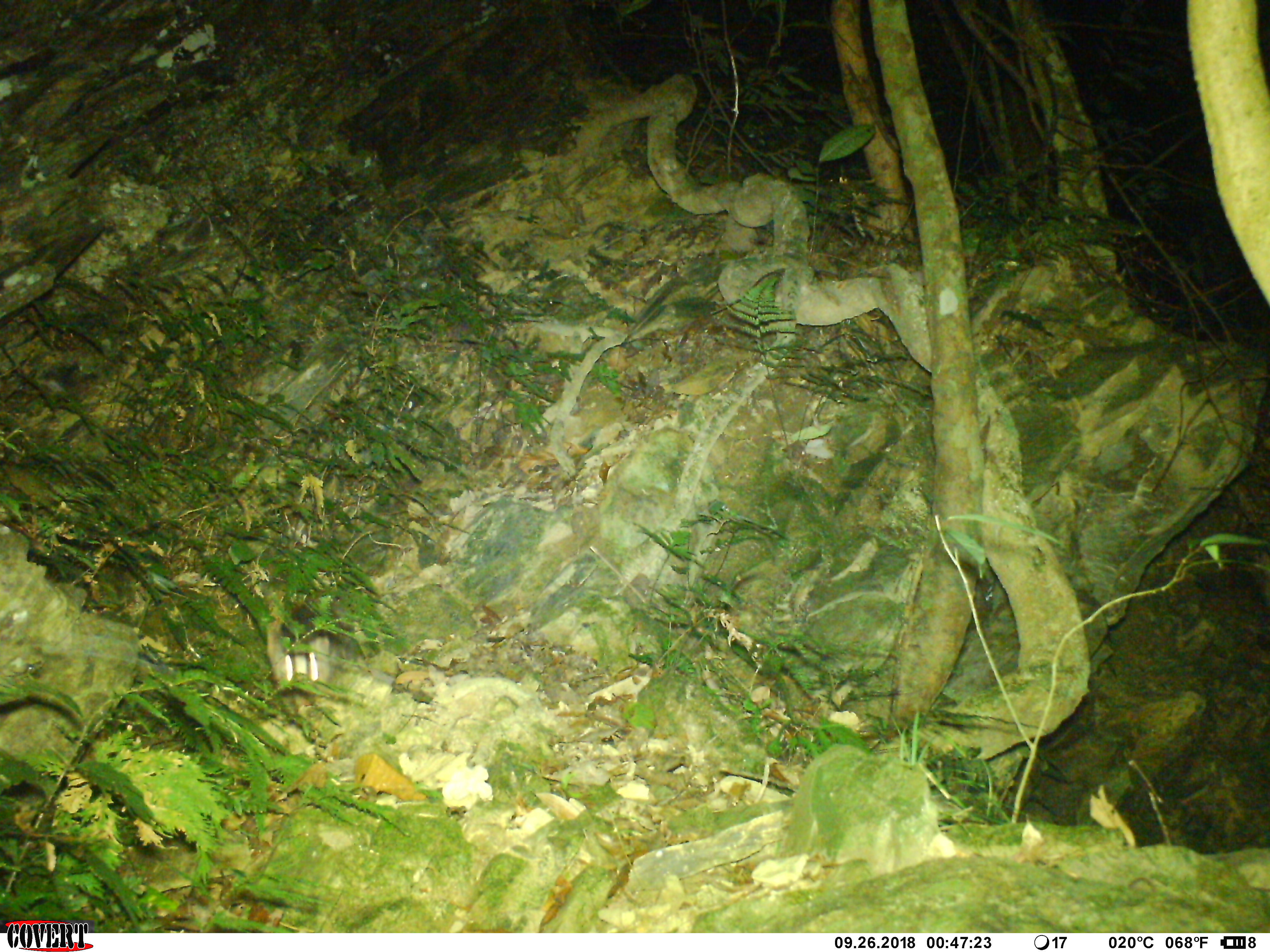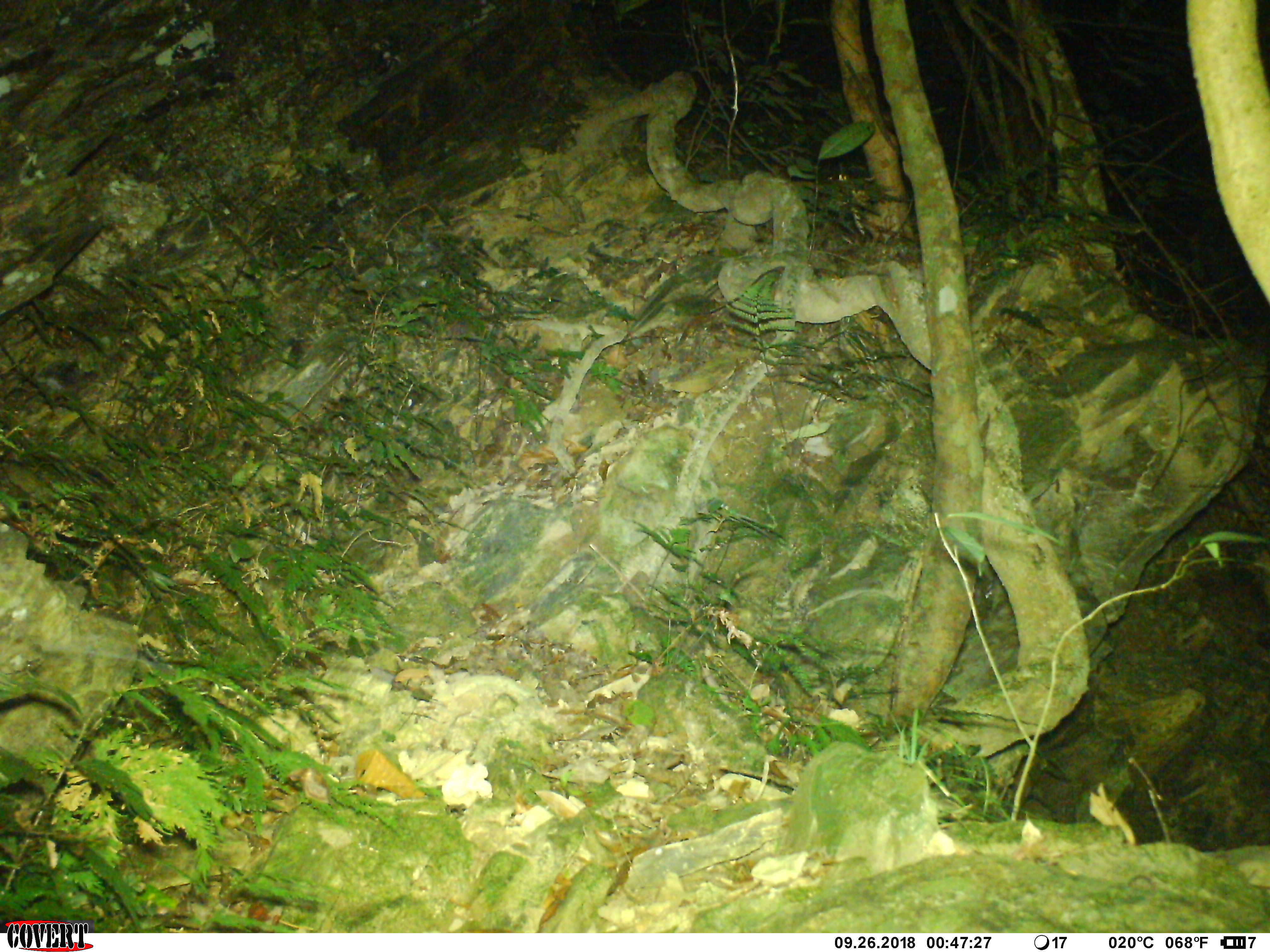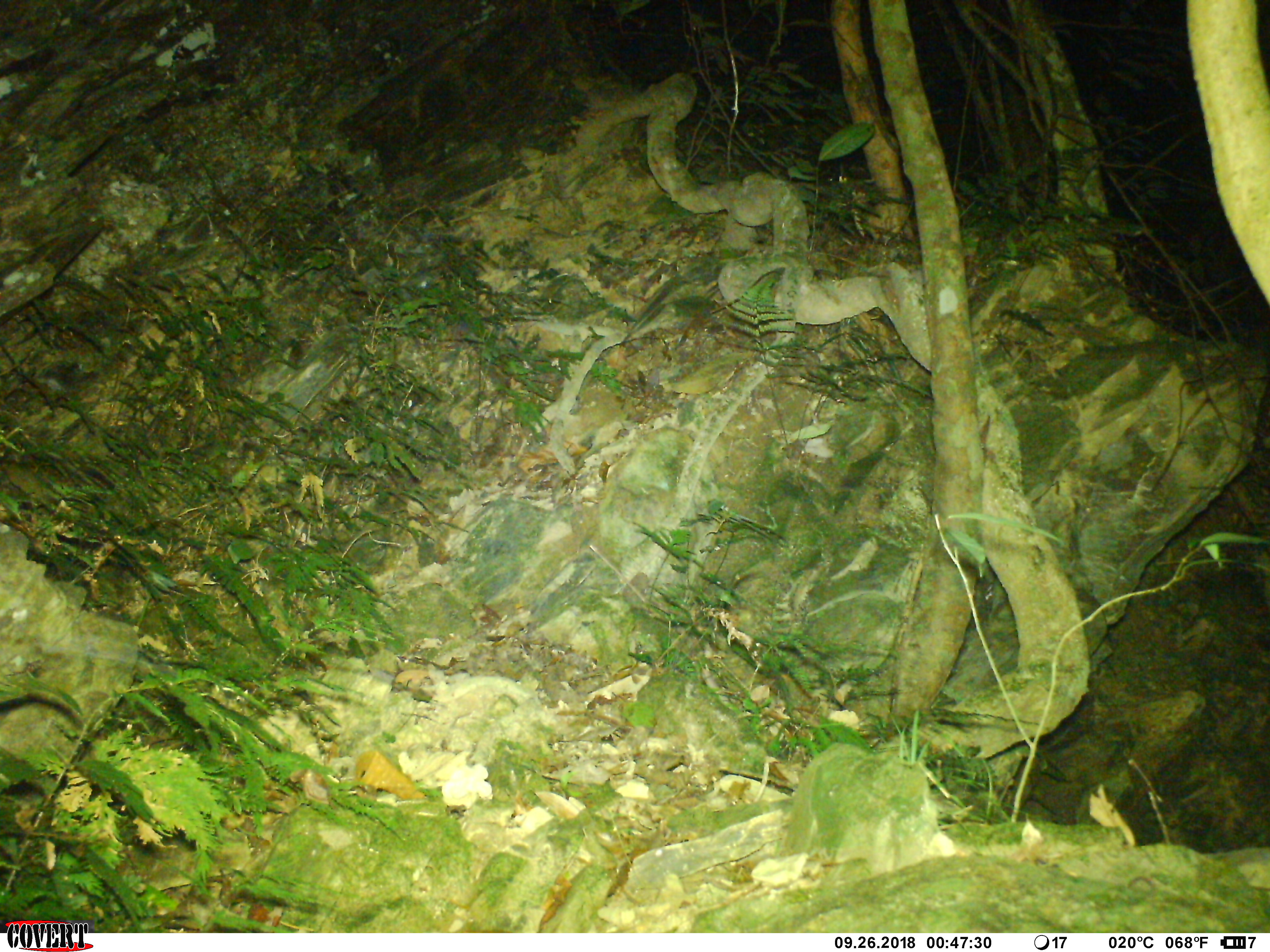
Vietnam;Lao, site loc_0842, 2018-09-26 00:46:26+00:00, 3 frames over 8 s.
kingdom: Animalia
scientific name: Animalia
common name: animal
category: unidentified animal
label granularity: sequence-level